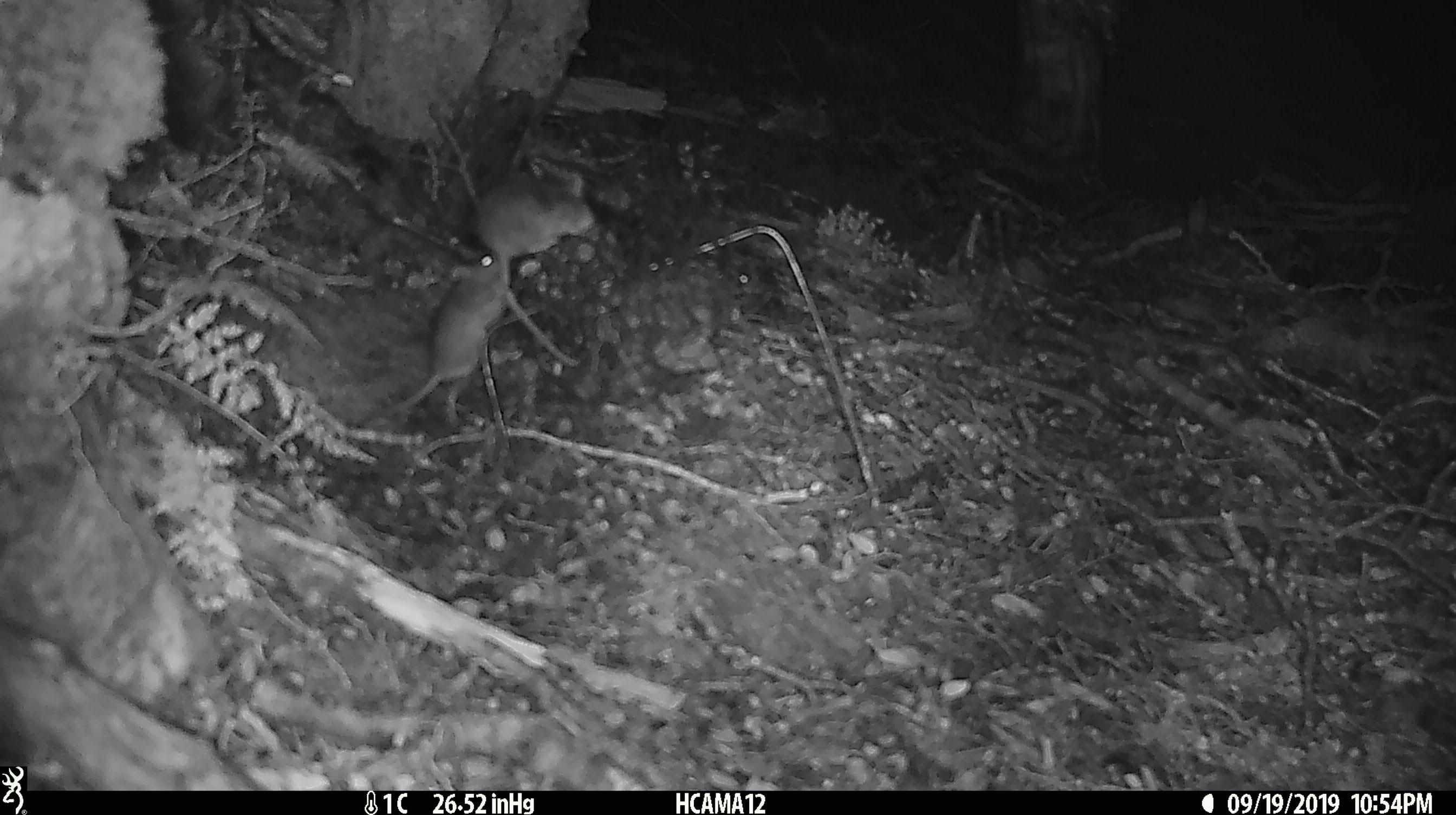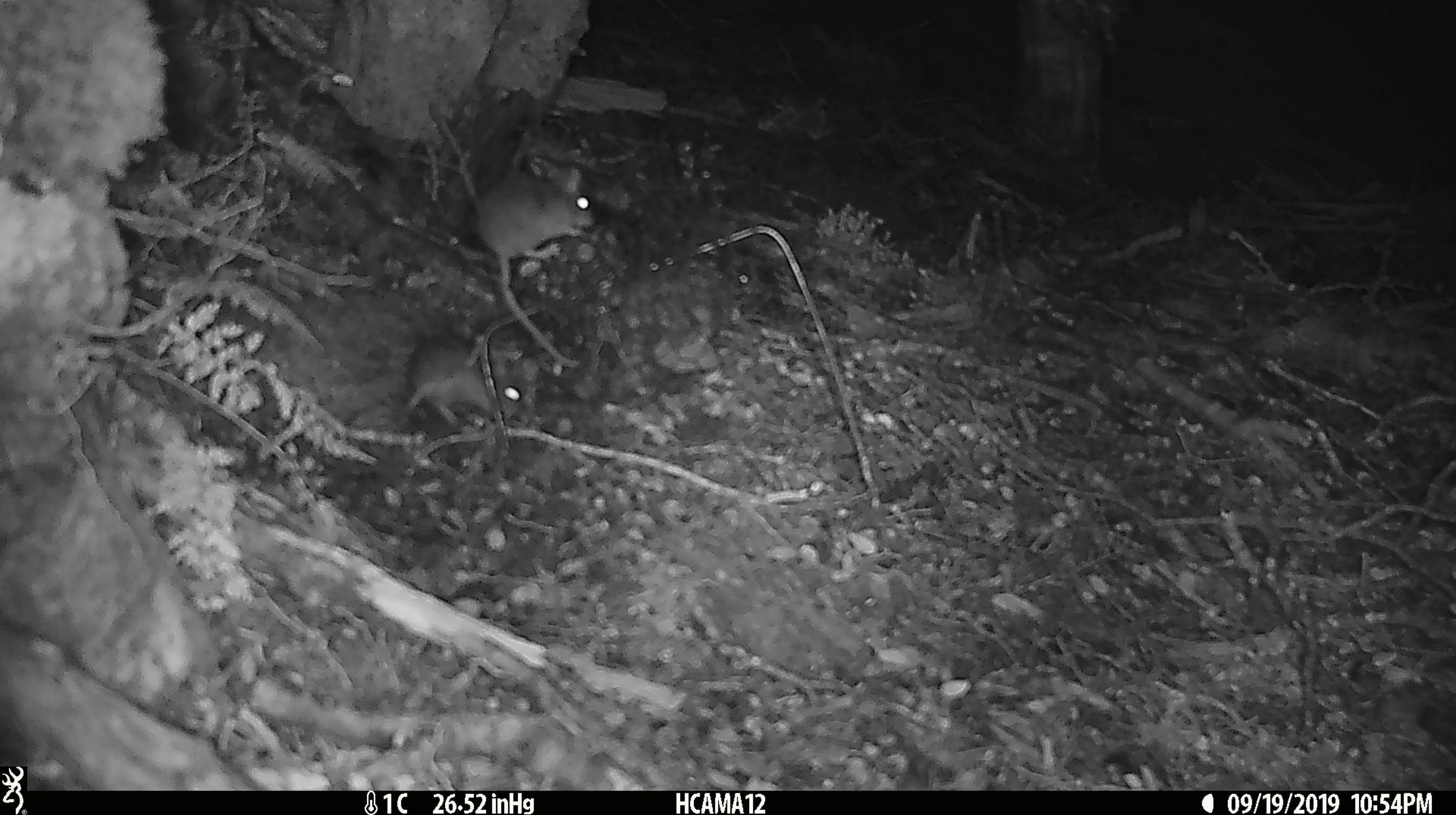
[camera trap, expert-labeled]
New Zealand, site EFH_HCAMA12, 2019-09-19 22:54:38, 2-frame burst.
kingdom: Animalia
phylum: Chordata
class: Mammalia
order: Rodentia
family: Muridae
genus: Mus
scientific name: Mus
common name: mouse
Mouse (Mus).